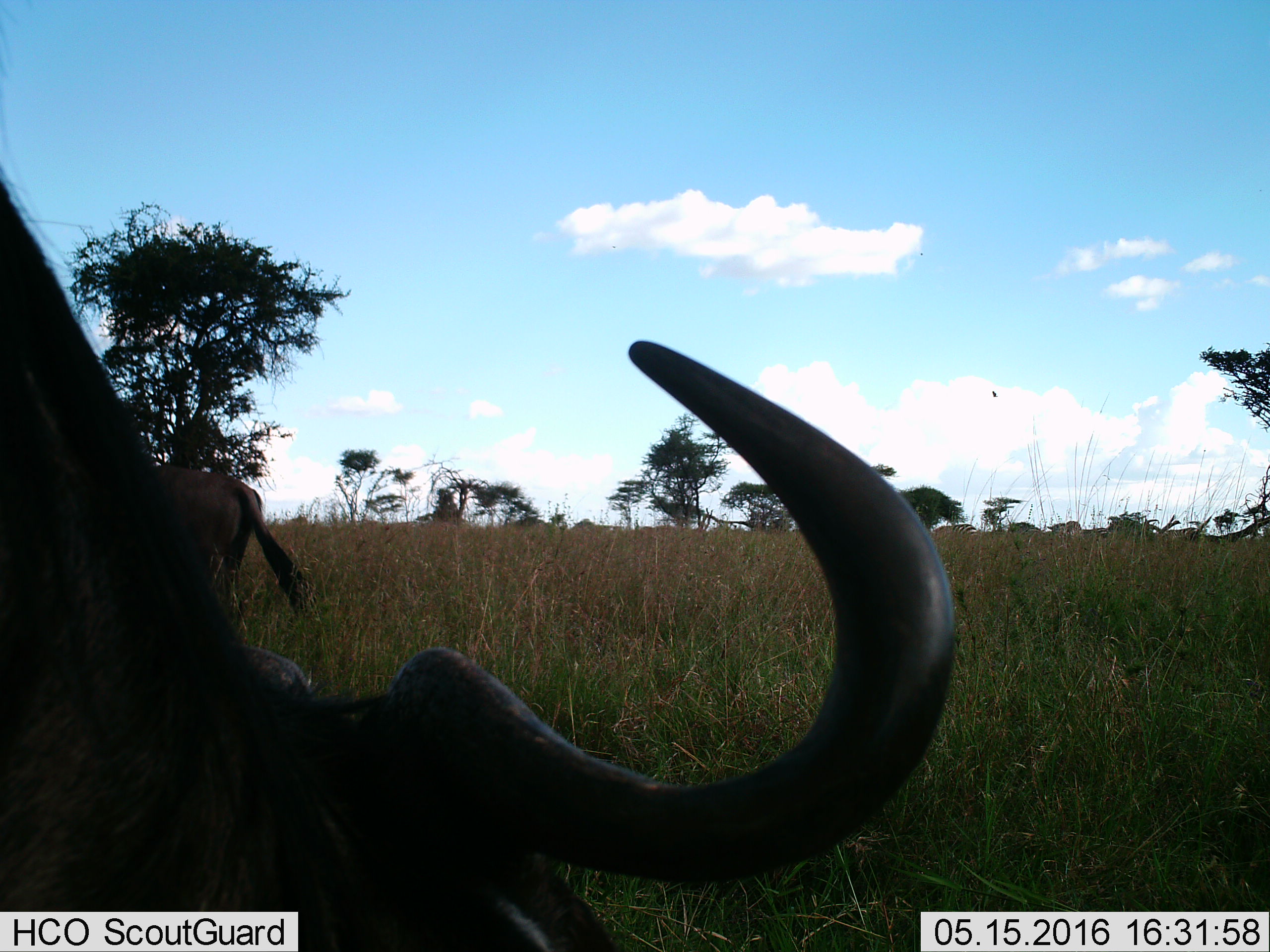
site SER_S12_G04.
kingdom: Animalia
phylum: Chordata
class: Mammalia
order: Artiodactyla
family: Bovidae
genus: Connochaetes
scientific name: Connochaetes taurinus taurinus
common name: blue wildebeest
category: wildebeestblue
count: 2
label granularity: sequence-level